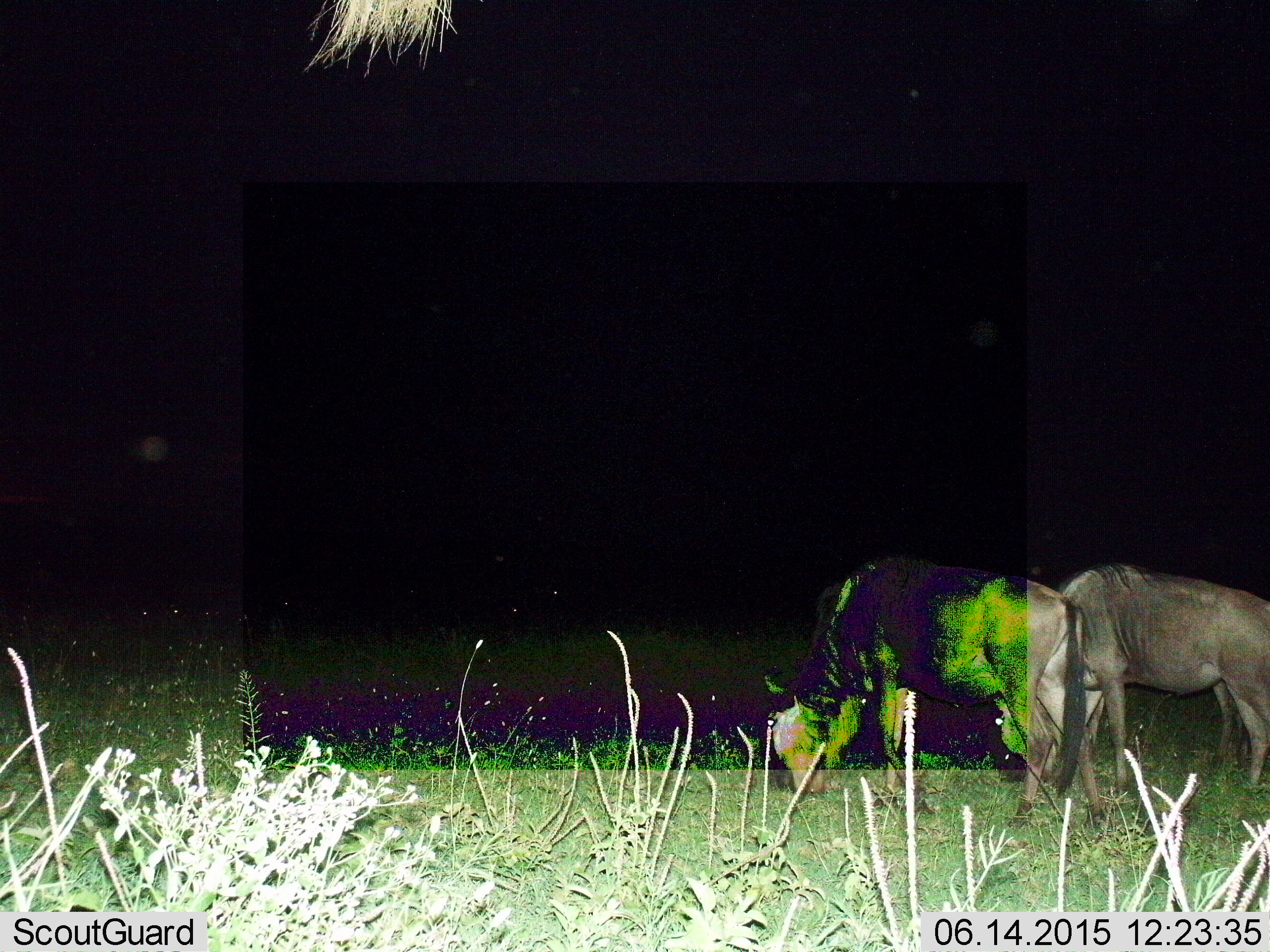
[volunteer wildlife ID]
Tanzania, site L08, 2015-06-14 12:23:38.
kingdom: Animalia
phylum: Chordata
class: Mammalia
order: Artiodactyla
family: Bovidae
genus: Connochaetes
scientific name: Connochaetes taurinus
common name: blue wildebeest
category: wildebeest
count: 2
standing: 40%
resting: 0%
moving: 0%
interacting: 0%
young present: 0%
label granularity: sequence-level